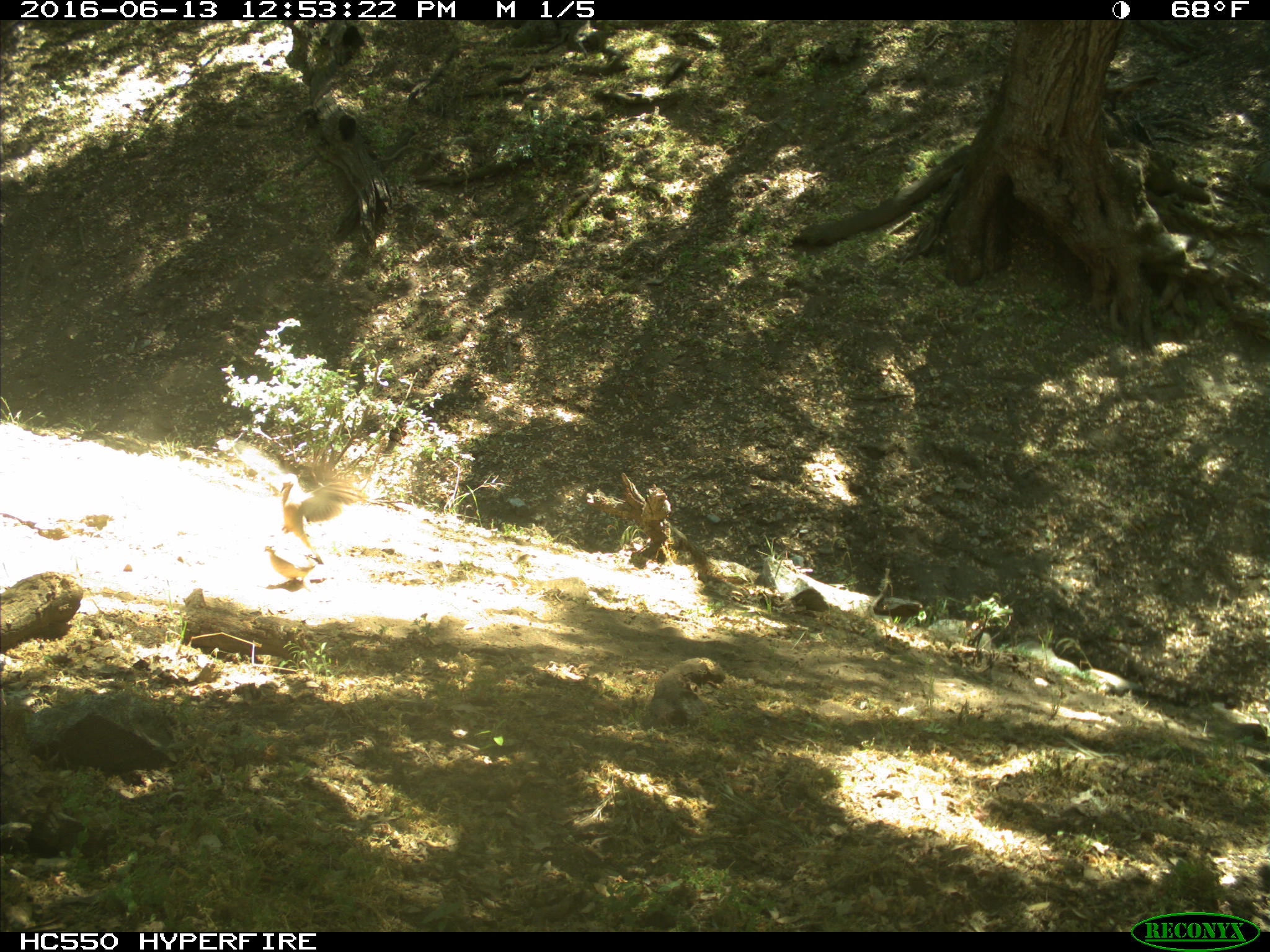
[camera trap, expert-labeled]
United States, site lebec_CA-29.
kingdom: Animalia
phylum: Chordata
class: Aves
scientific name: Aves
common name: birds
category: unidentified bird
Unidentified bird (birds) (Aves).